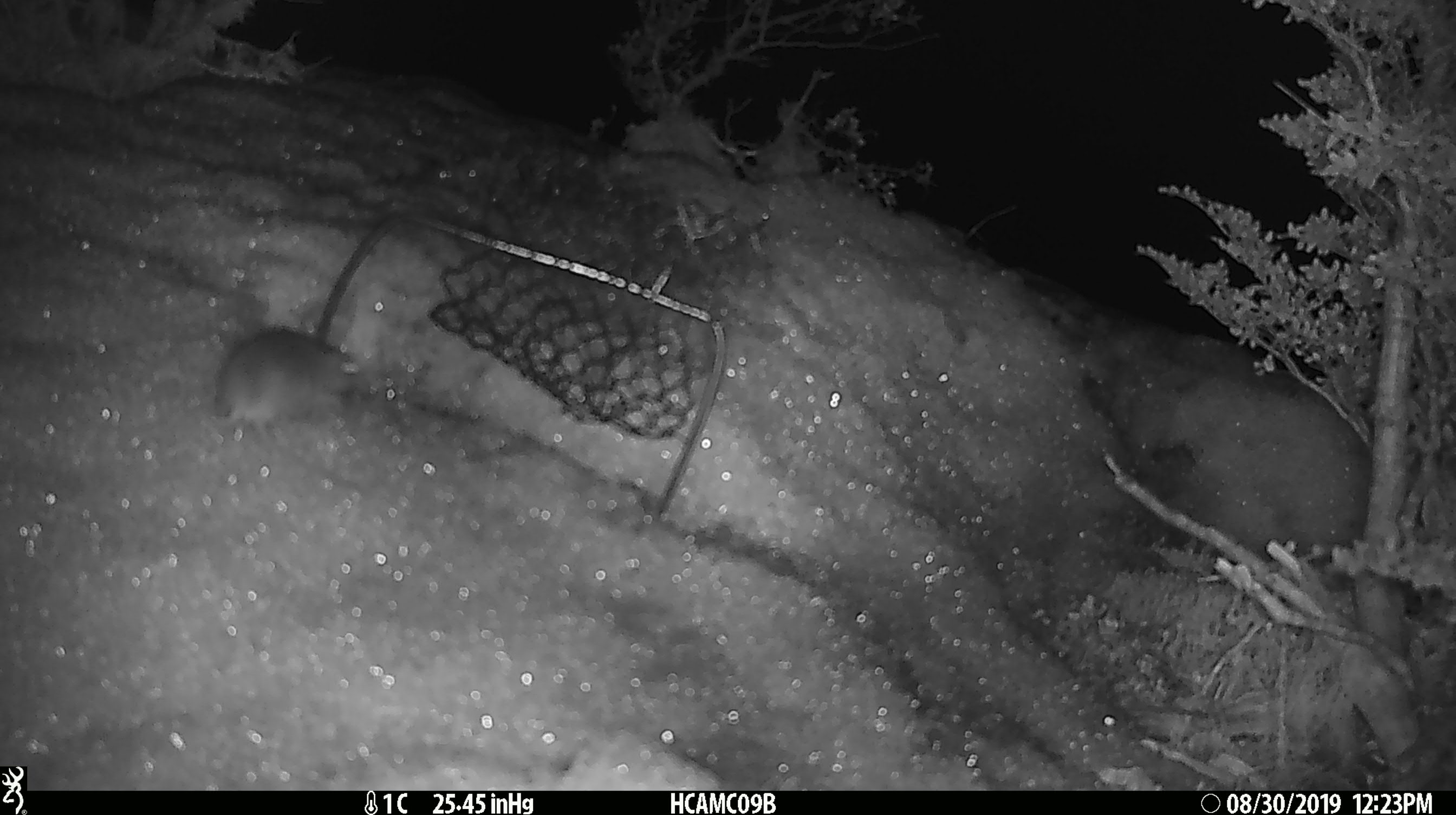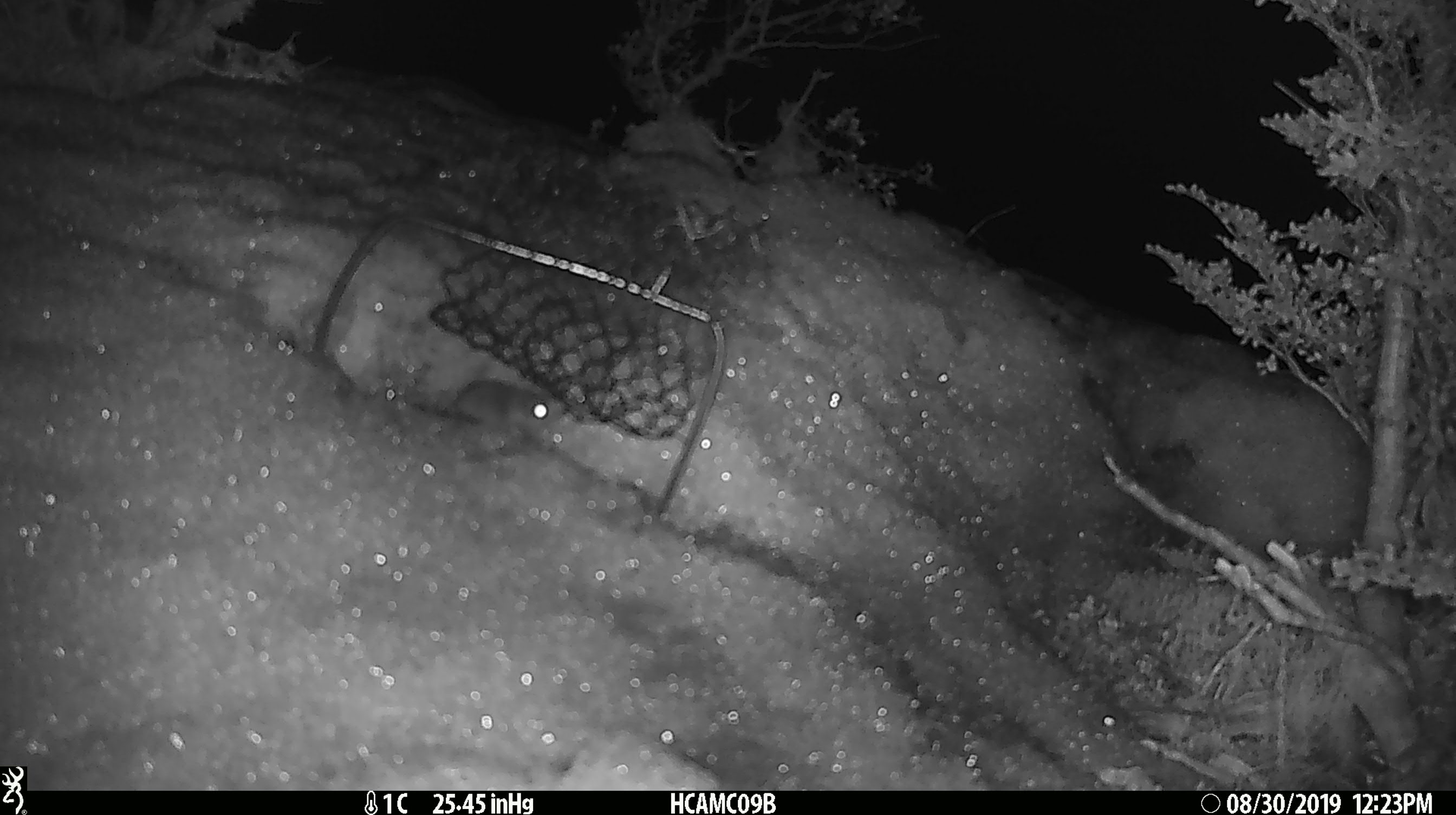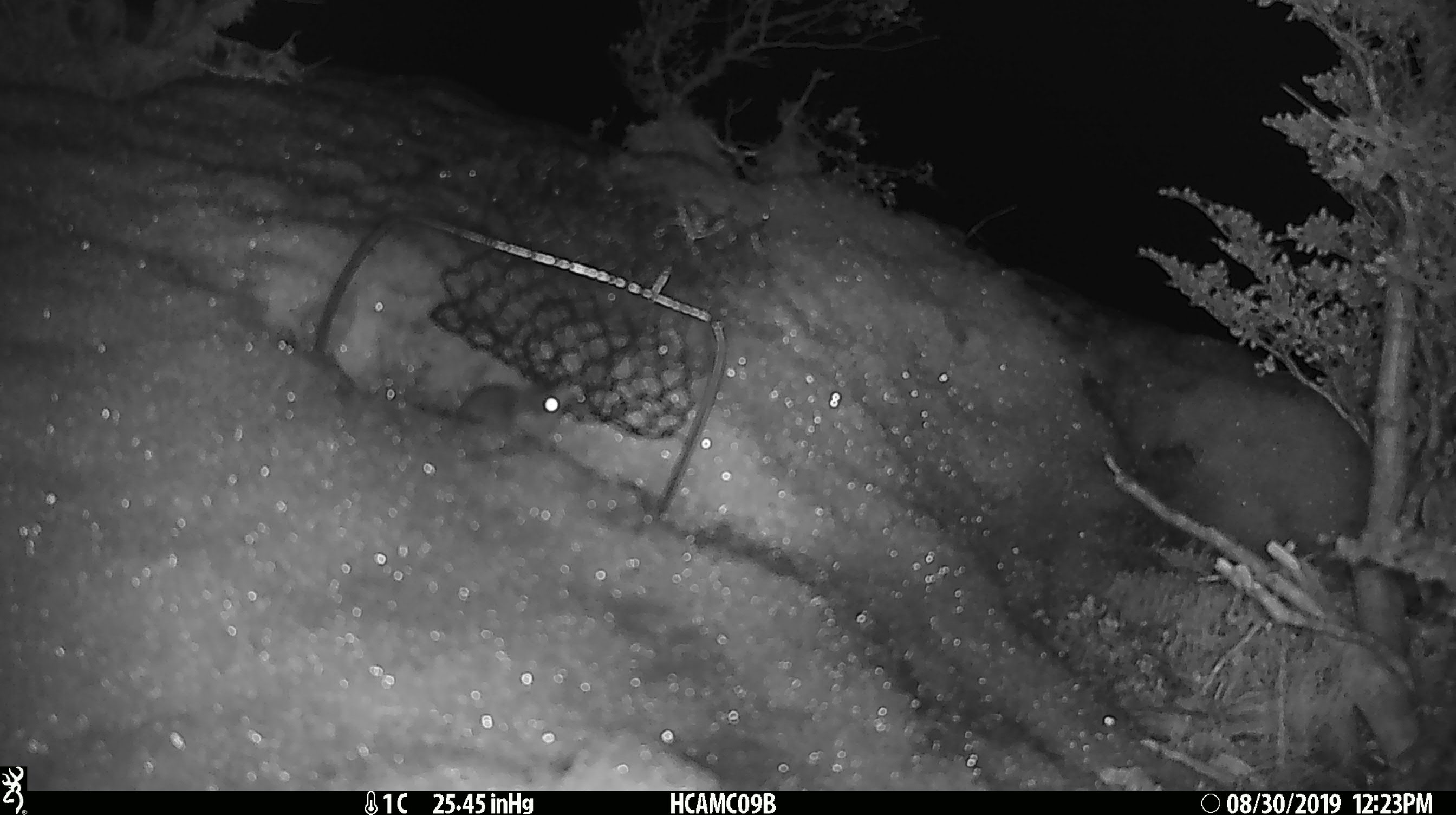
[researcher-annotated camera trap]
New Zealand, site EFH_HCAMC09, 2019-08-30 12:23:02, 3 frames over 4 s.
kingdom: Animalia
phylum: Chordata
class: Mammalia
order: Rodentia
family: Muridae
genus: Mus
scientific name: Mus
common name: mouse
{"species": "mouse (Mus)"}